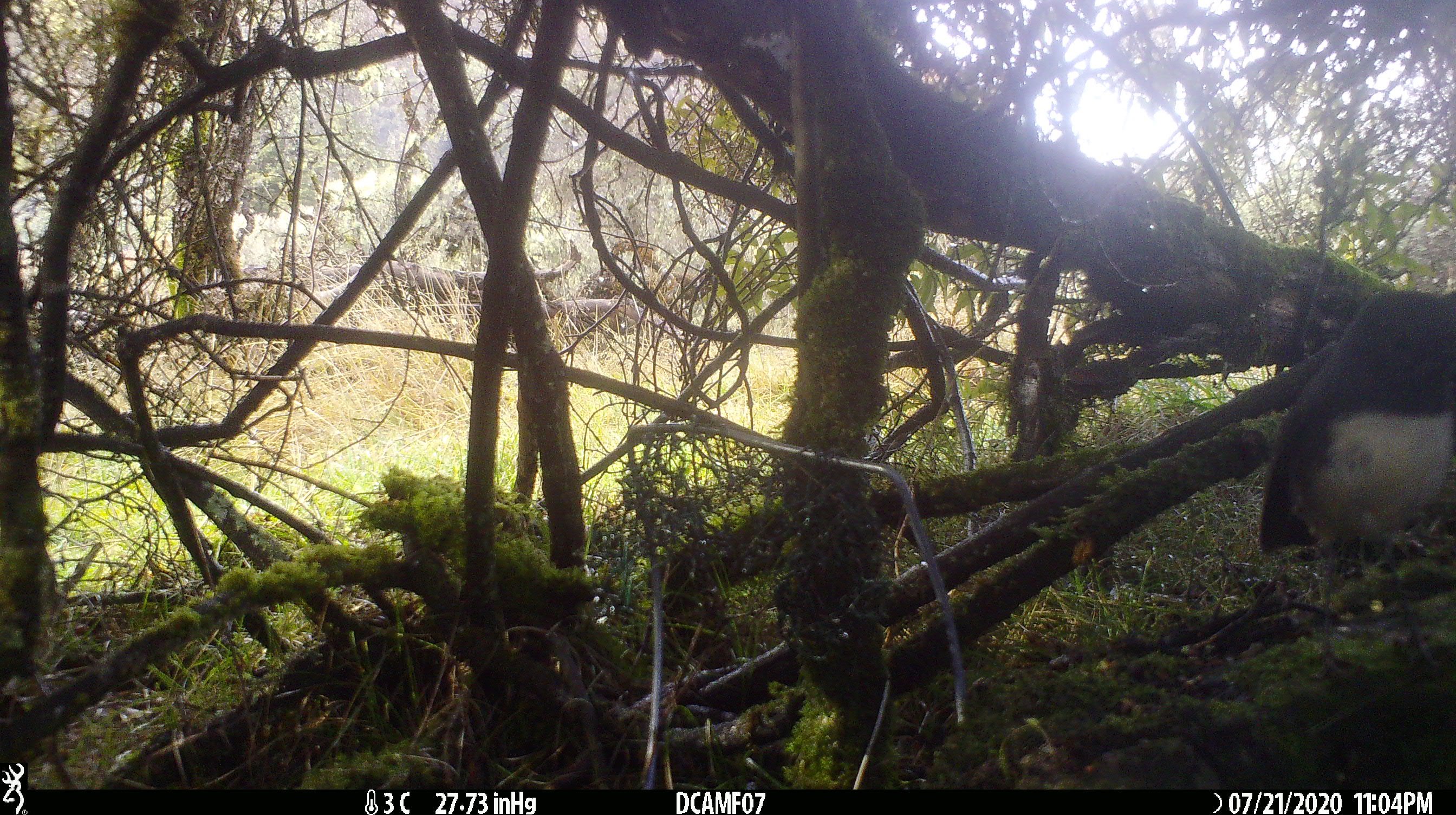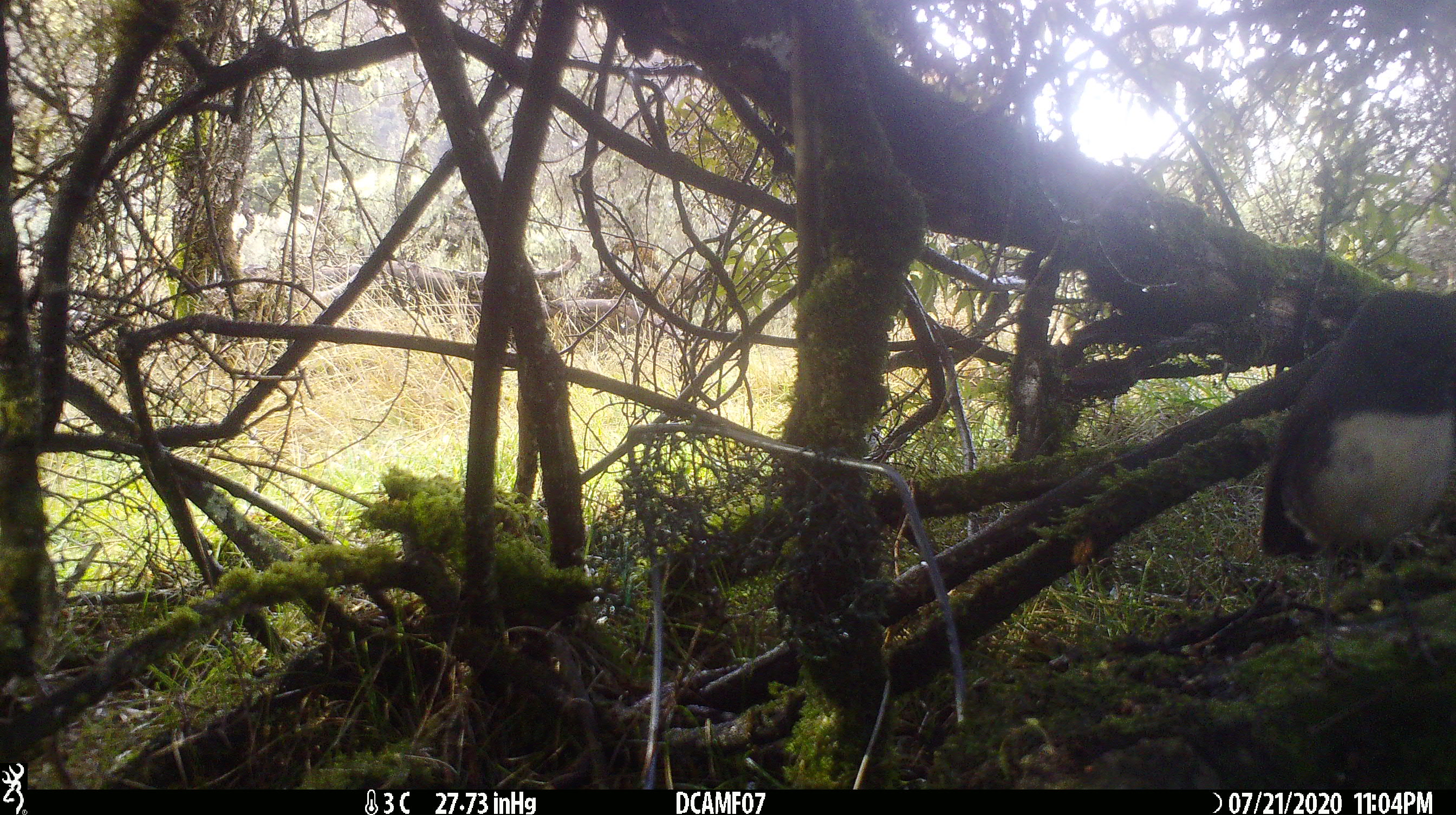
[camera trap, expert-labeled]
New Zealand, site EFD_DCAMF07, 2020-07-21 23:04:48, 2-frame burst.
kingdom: Animalia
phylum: Chordata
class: Aves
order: Passeriformes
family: Petroicidae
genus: Petroica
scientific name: Petroica australis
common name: new zealand robin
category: robin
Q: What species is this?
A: Robin (new zealand robin) (Petroica australis).